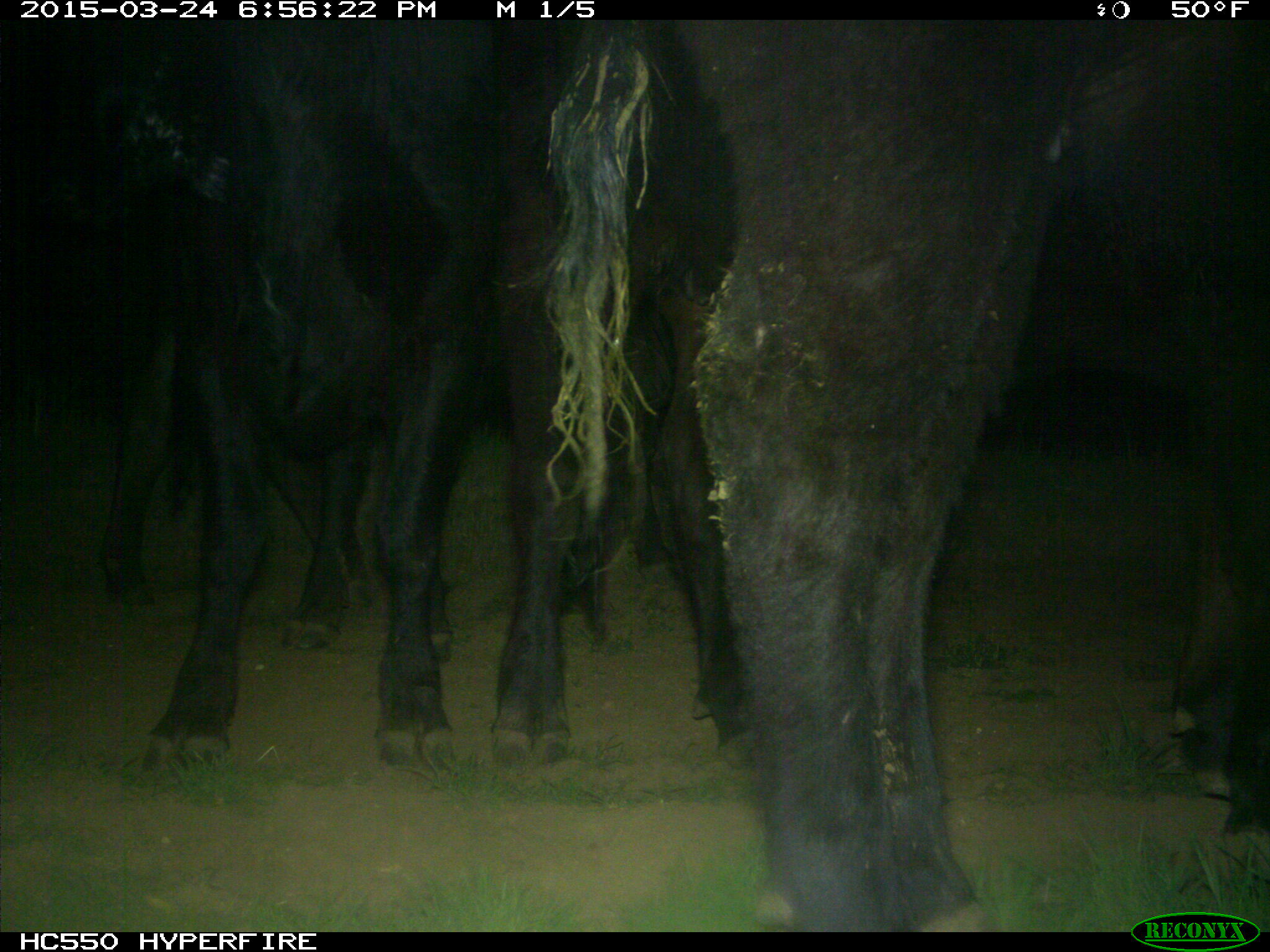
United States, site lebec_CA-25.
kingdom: Animalia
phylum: Chordata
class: Mammalia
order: Artiodactyla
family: Bovidae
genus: Bos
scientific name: Bos taurus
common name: domestic cow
Bos taurus (domestic cow).